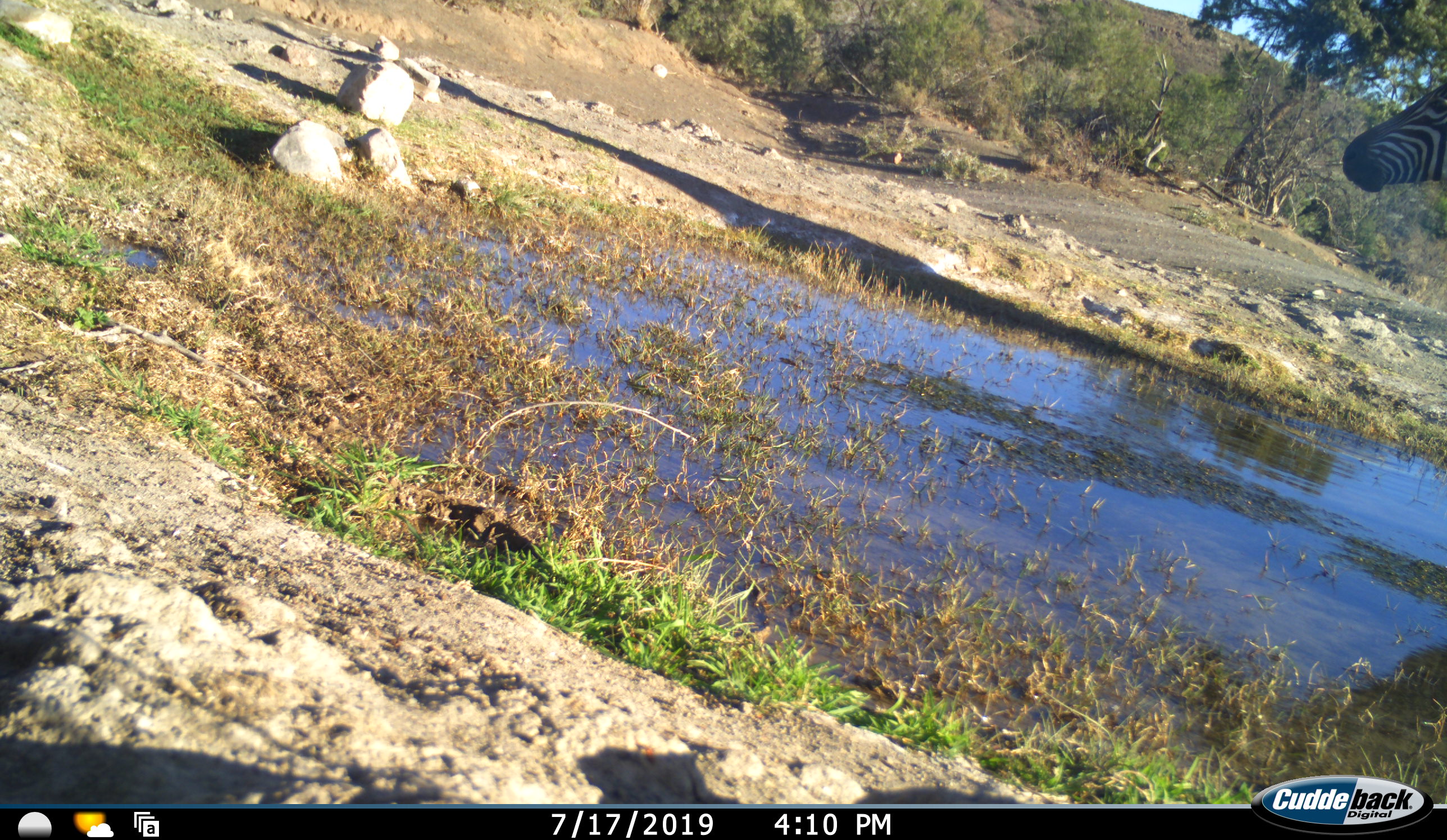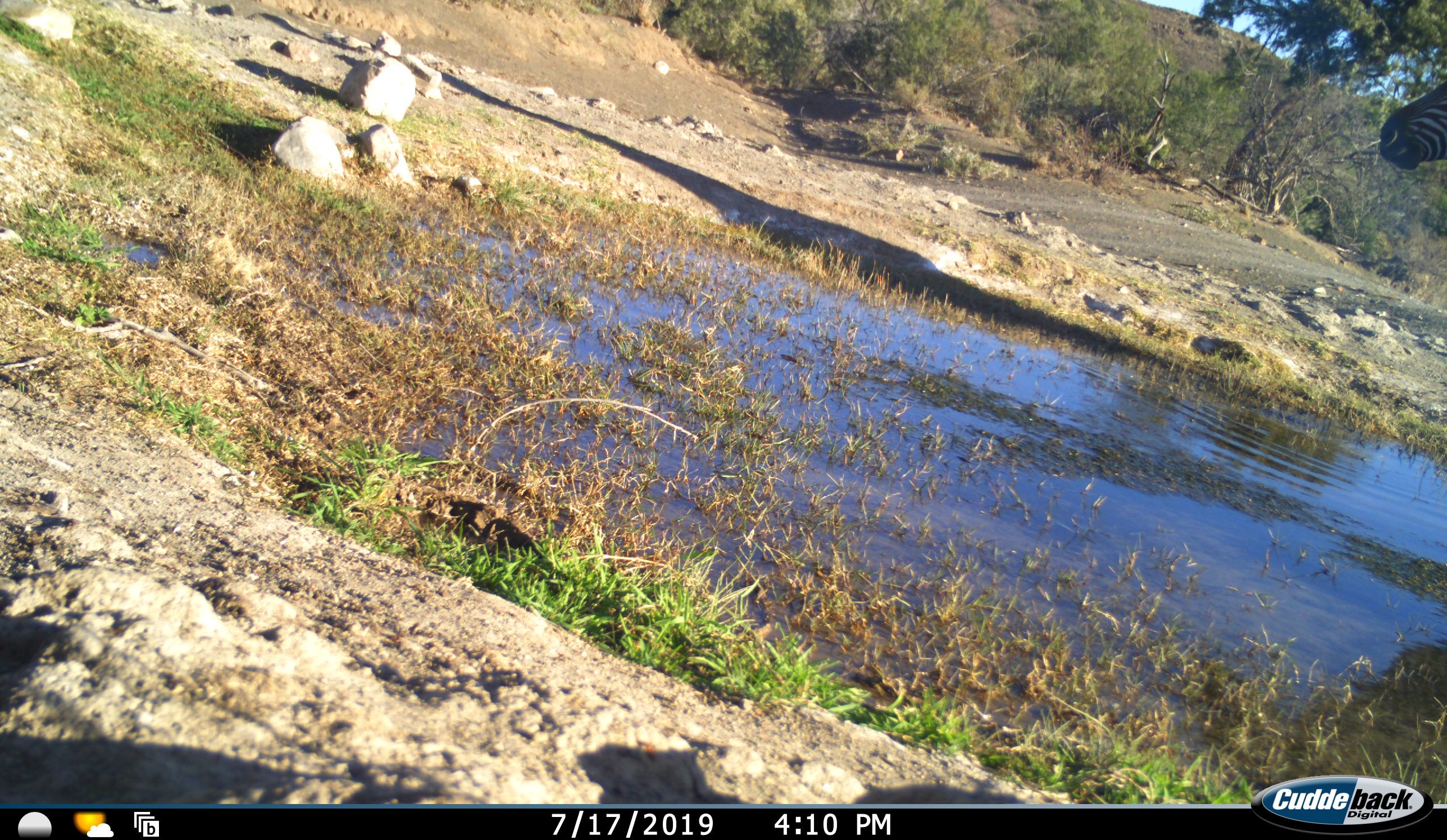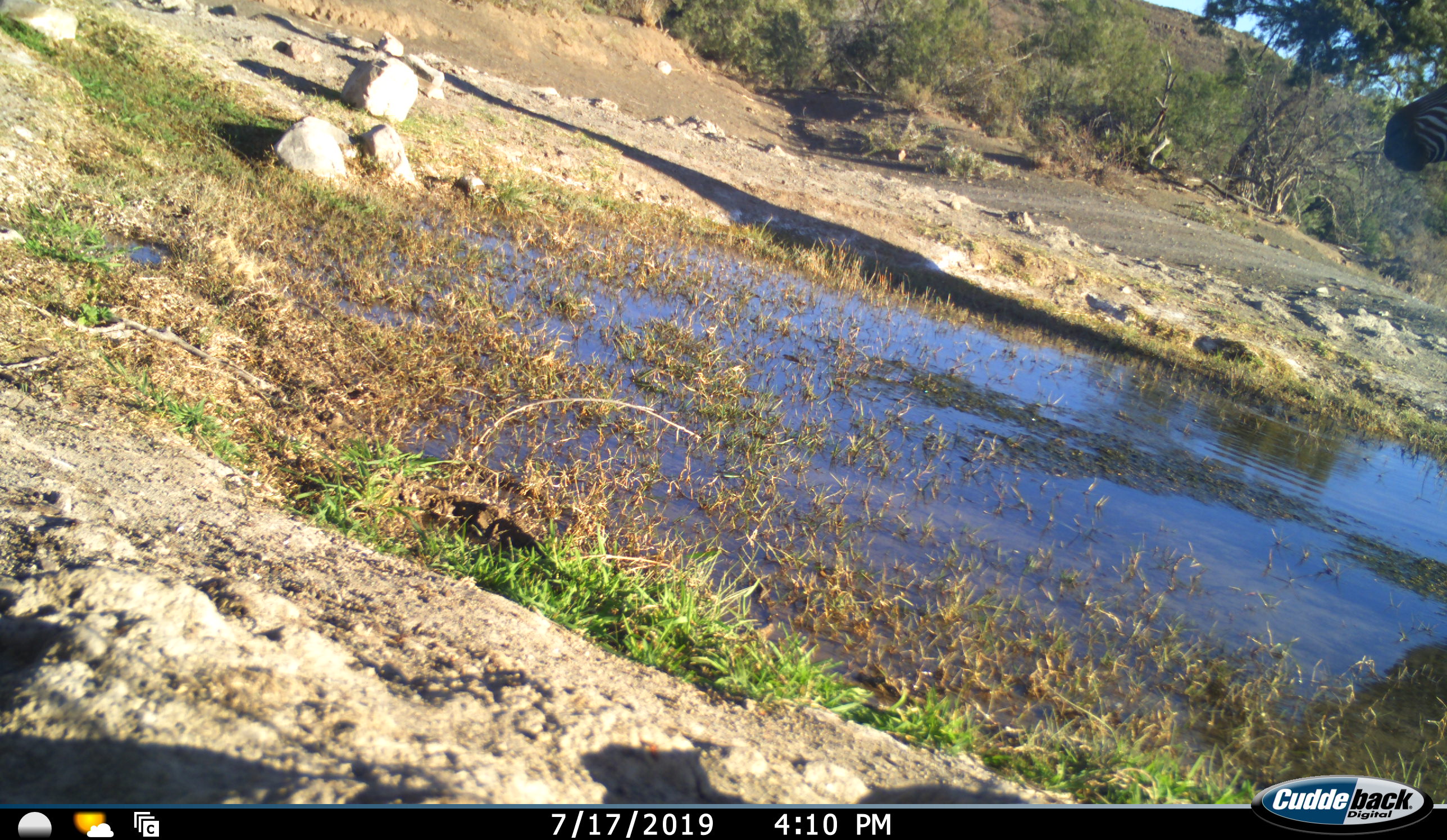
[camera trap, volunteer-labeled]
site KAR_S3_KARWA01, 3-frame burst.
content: unidentified animal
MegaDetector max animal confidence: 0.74